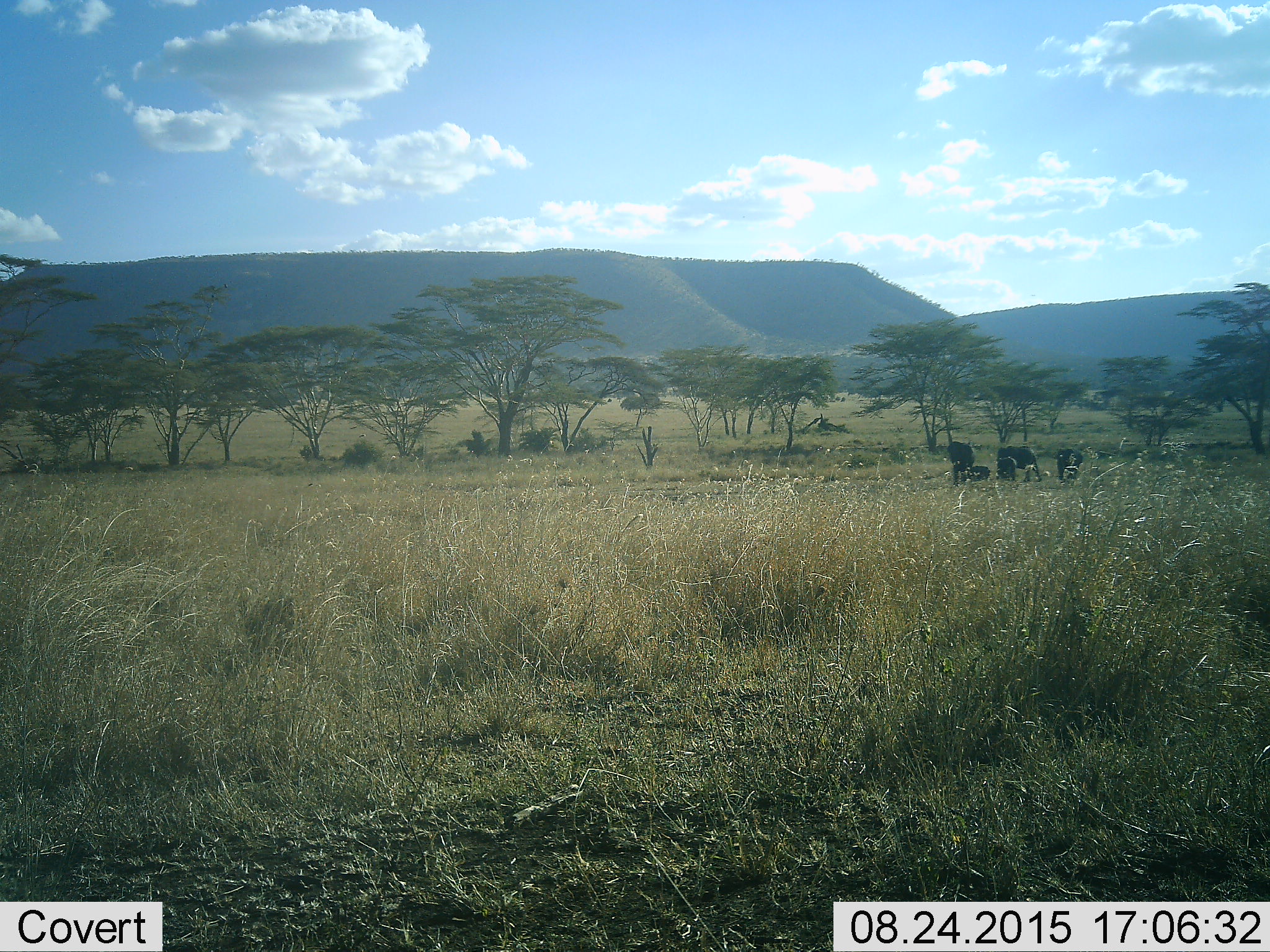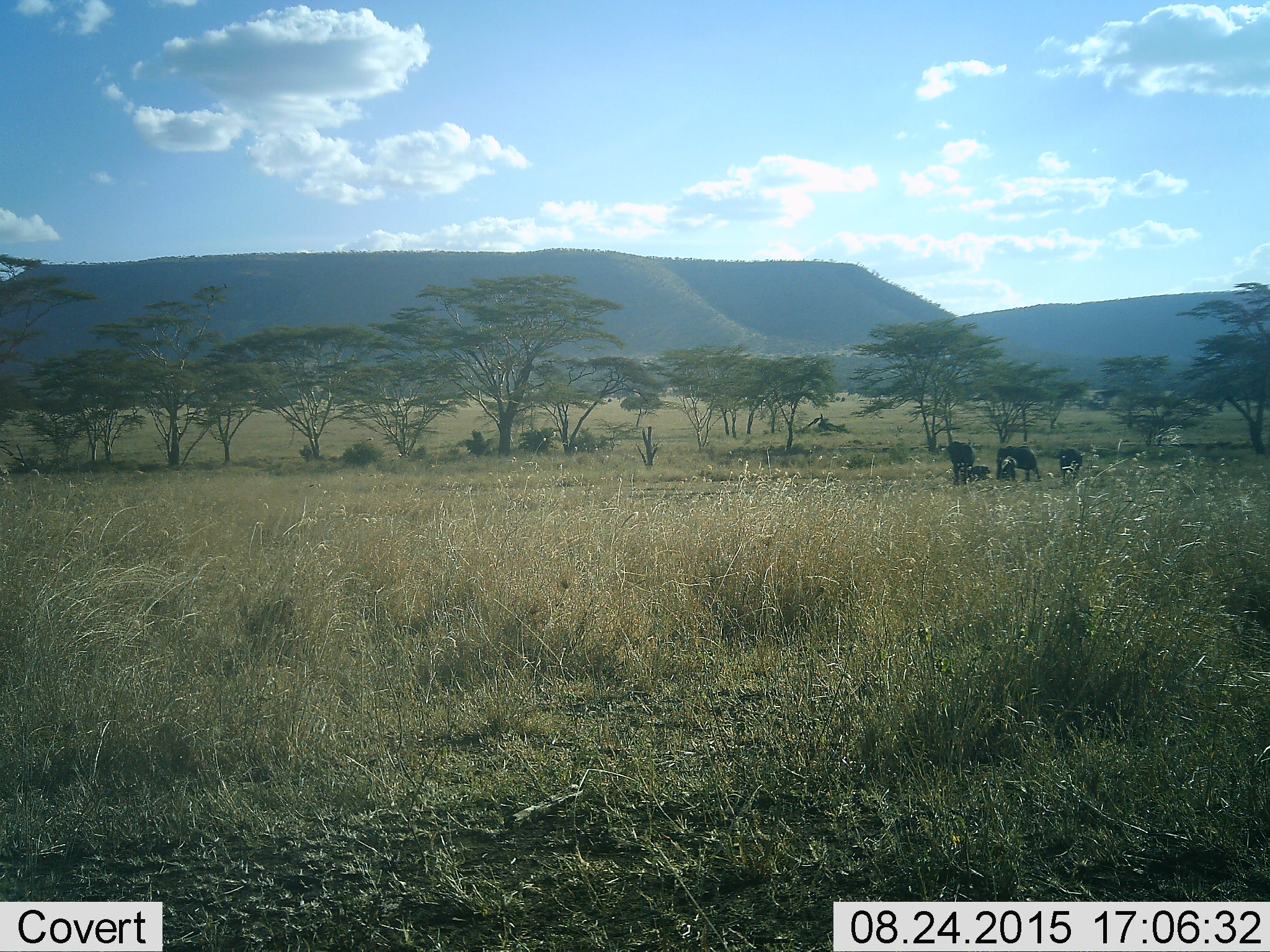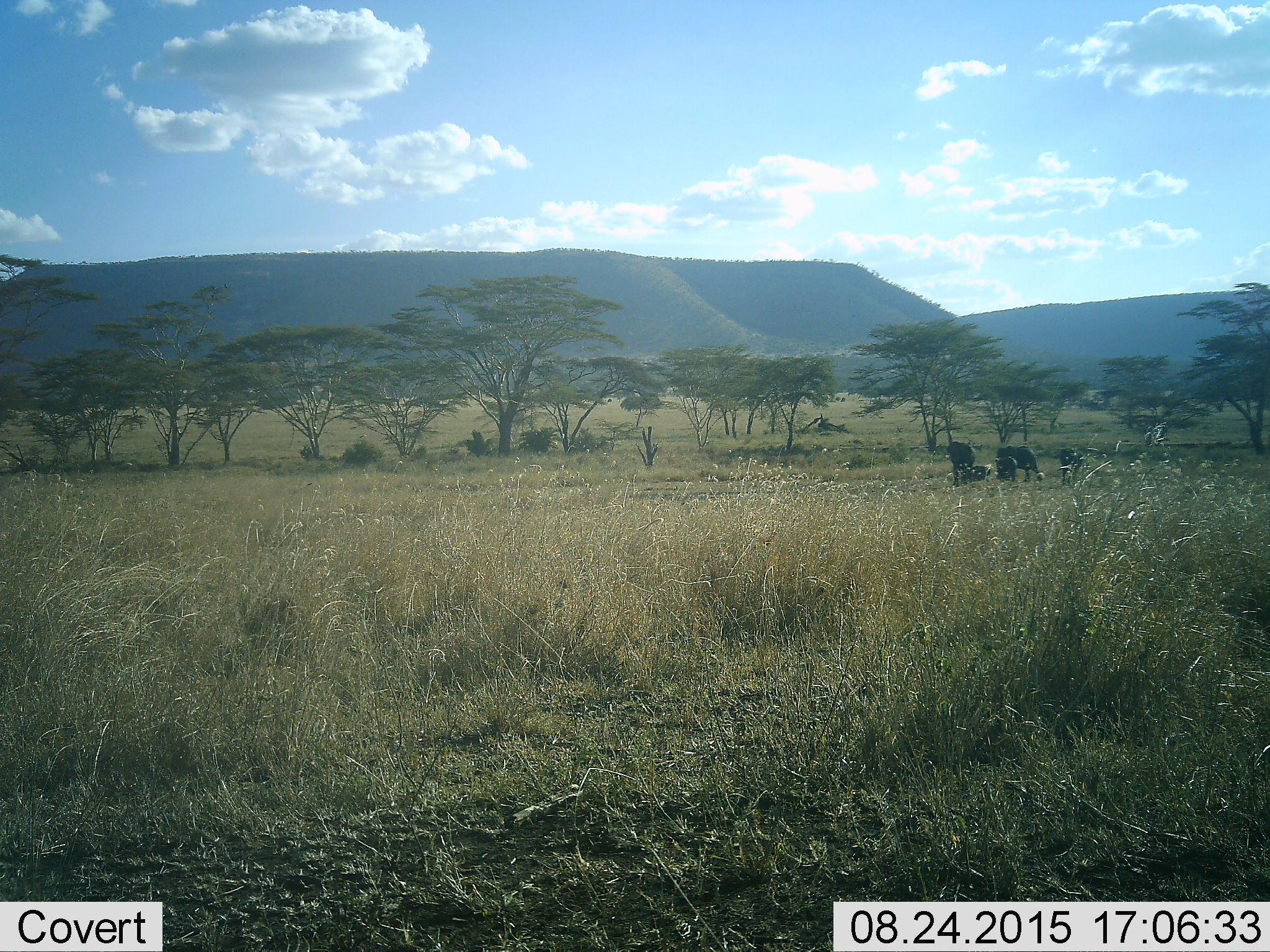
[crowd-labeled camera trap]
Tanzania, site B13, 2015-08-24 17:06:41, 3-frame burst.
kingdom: Animalia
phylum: Chordata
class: Mammalia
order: Proboscidea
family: Elephantidae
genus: Loxodonta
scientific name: Loxodonta africana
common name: african bush elephant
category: elephant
Elephant (african bush elephant) (Loxodonta africana), count 5. Behavior (volunteer vote fractions): standing 73%, resting 9%, moving 18%, interacting 0%. Young present (vote fraction): 100%. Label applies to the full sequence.